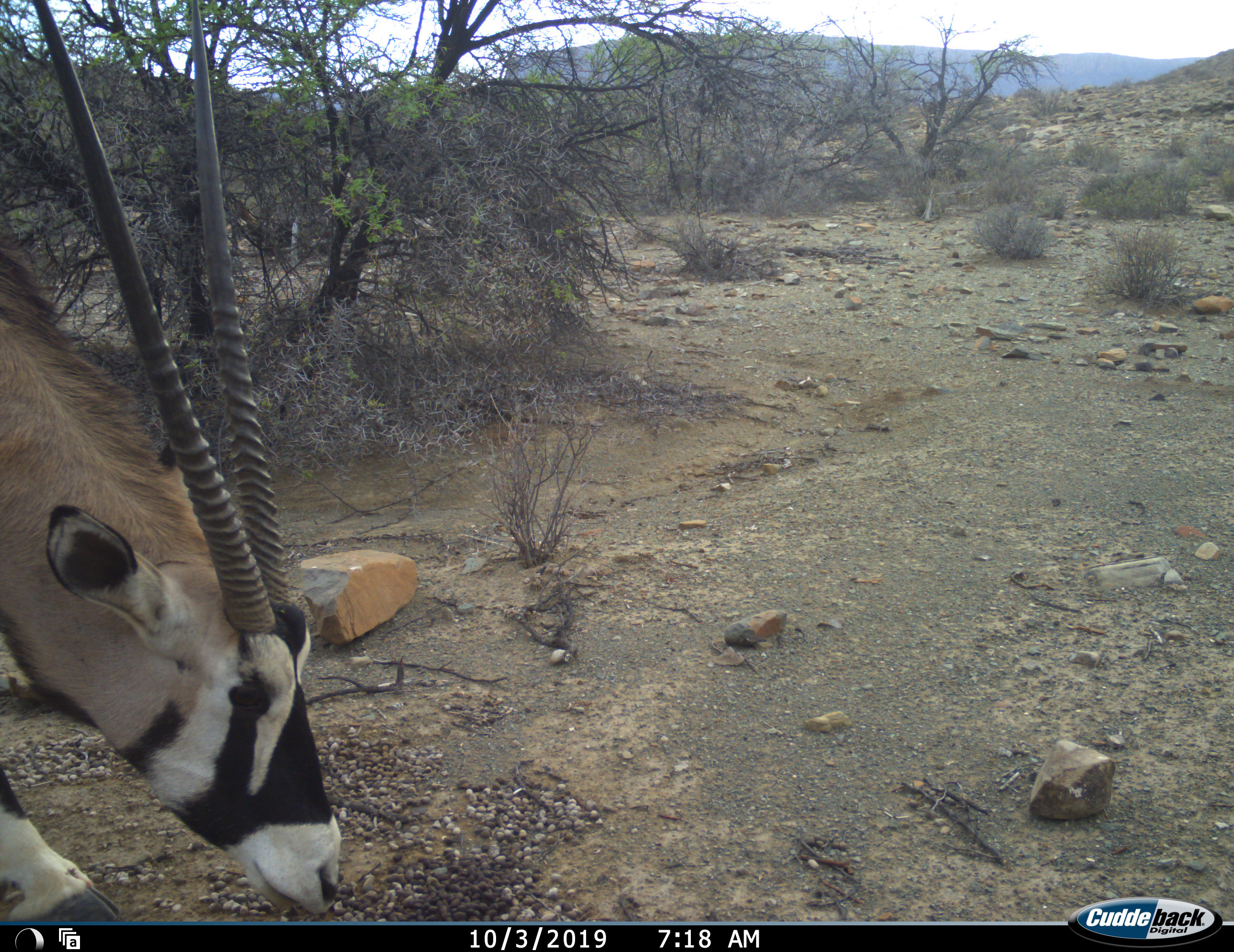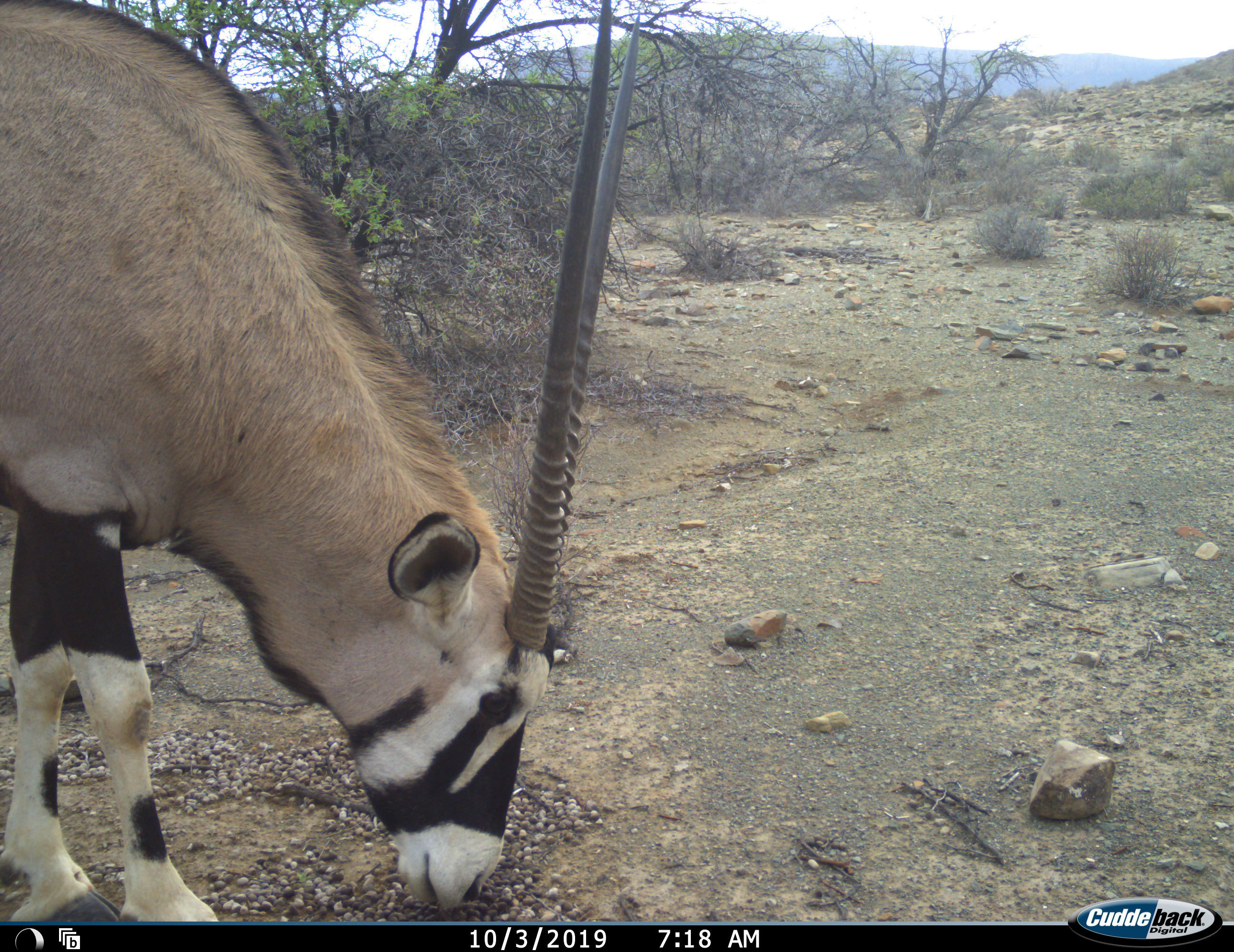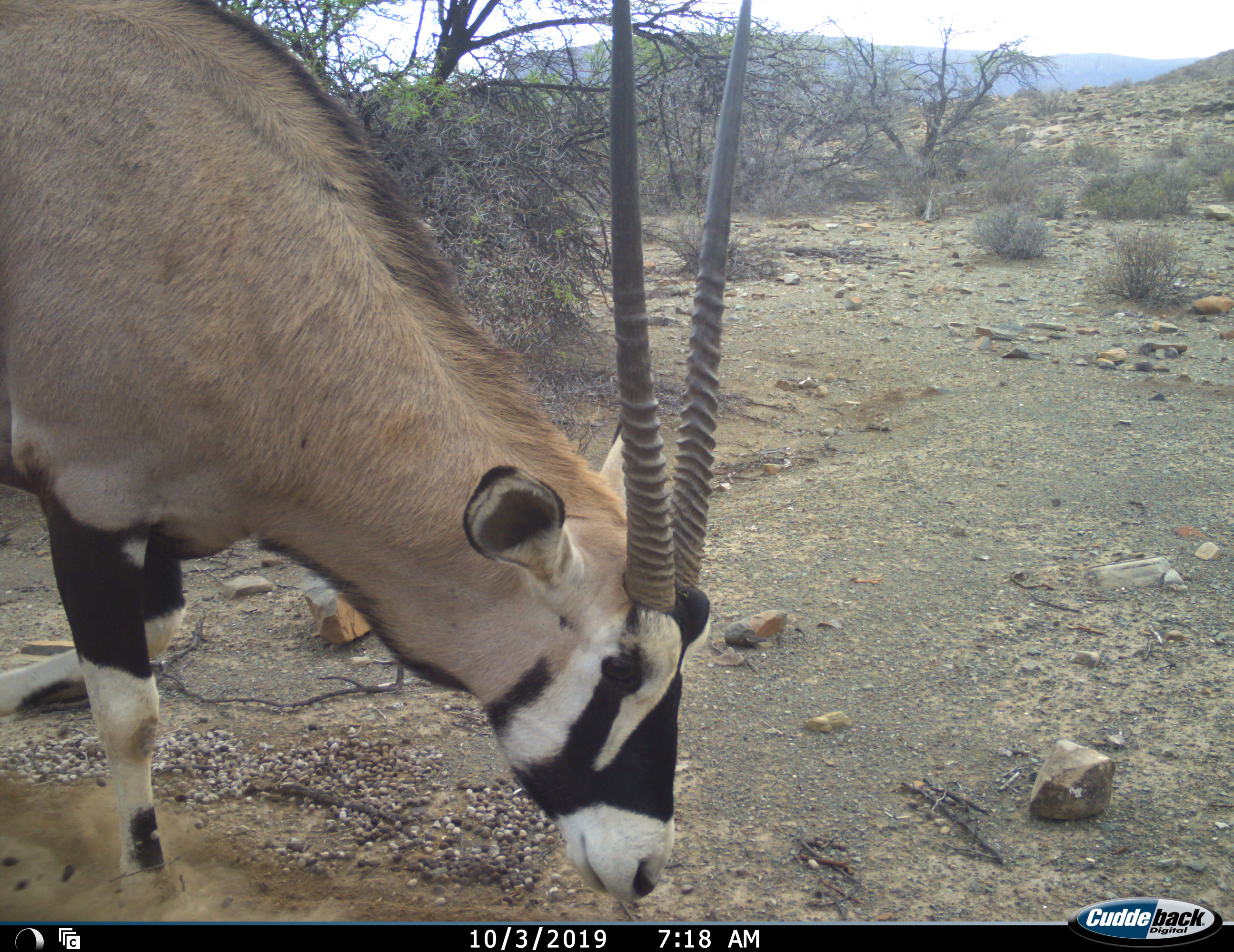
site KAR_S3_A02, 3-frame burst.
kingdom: Animalia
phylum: Chordata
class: Mammalia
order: Artiodactyla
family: Bovidae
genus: Oryx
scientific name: Oryx gazella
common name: gemsbok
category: oryx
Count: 1.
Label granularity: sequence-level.